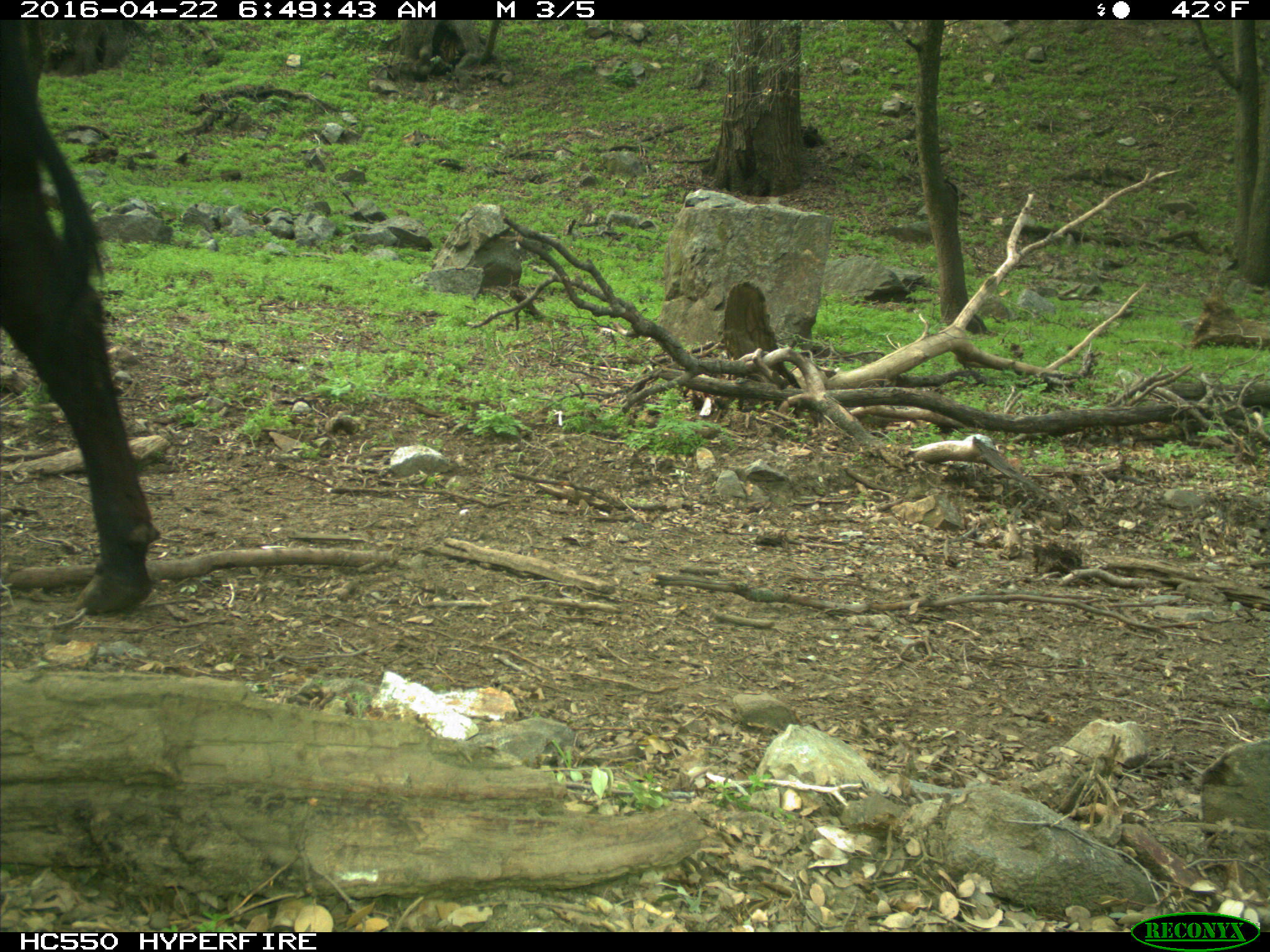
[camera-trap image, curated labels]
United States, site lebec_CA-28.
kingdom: Animalia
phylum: Chordata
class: Mammalia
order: Artiodactyla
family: Bovidae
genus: Bos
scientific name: Bos taurus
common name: domestic cow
Bos taurus (domestic cow).